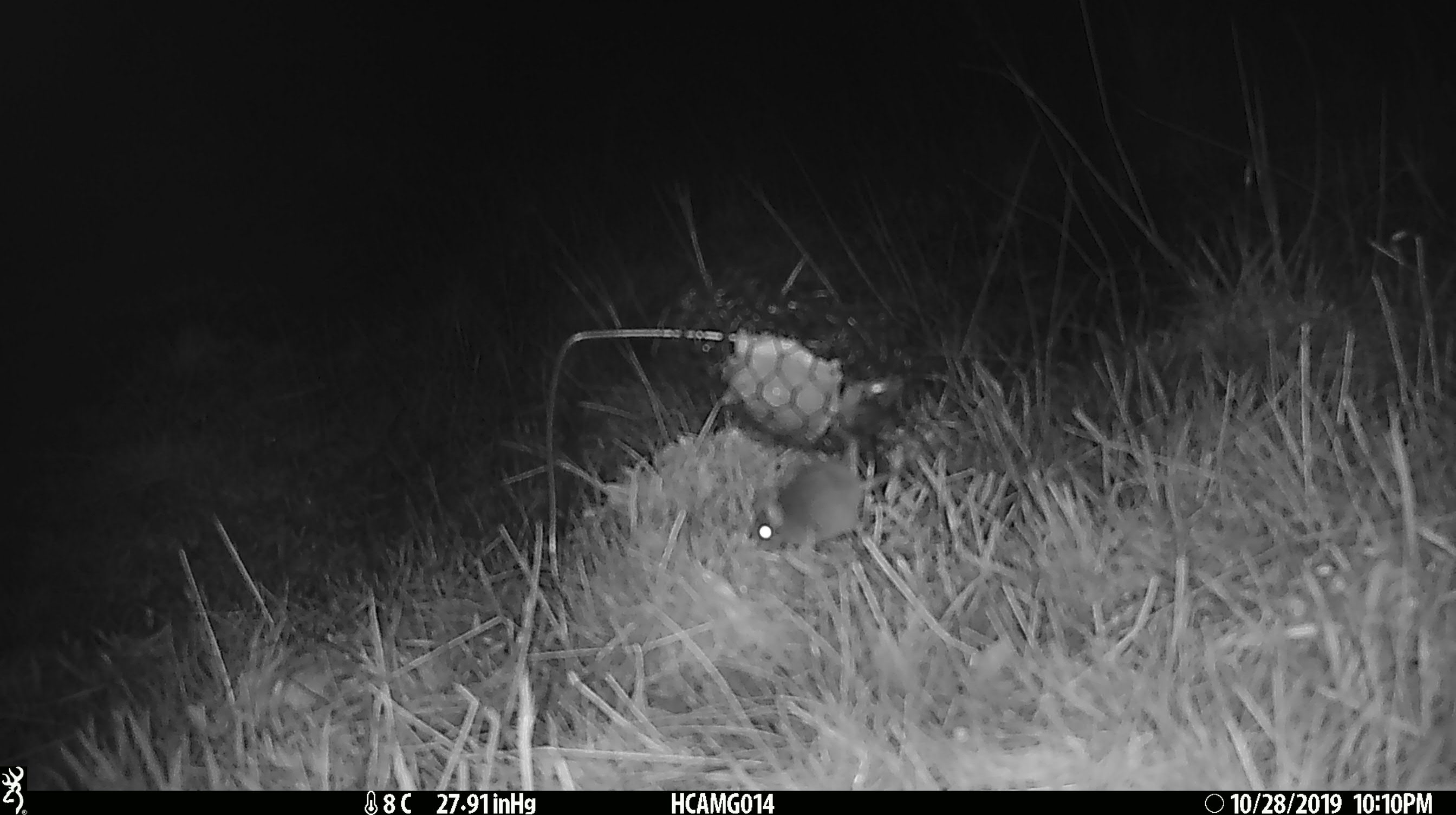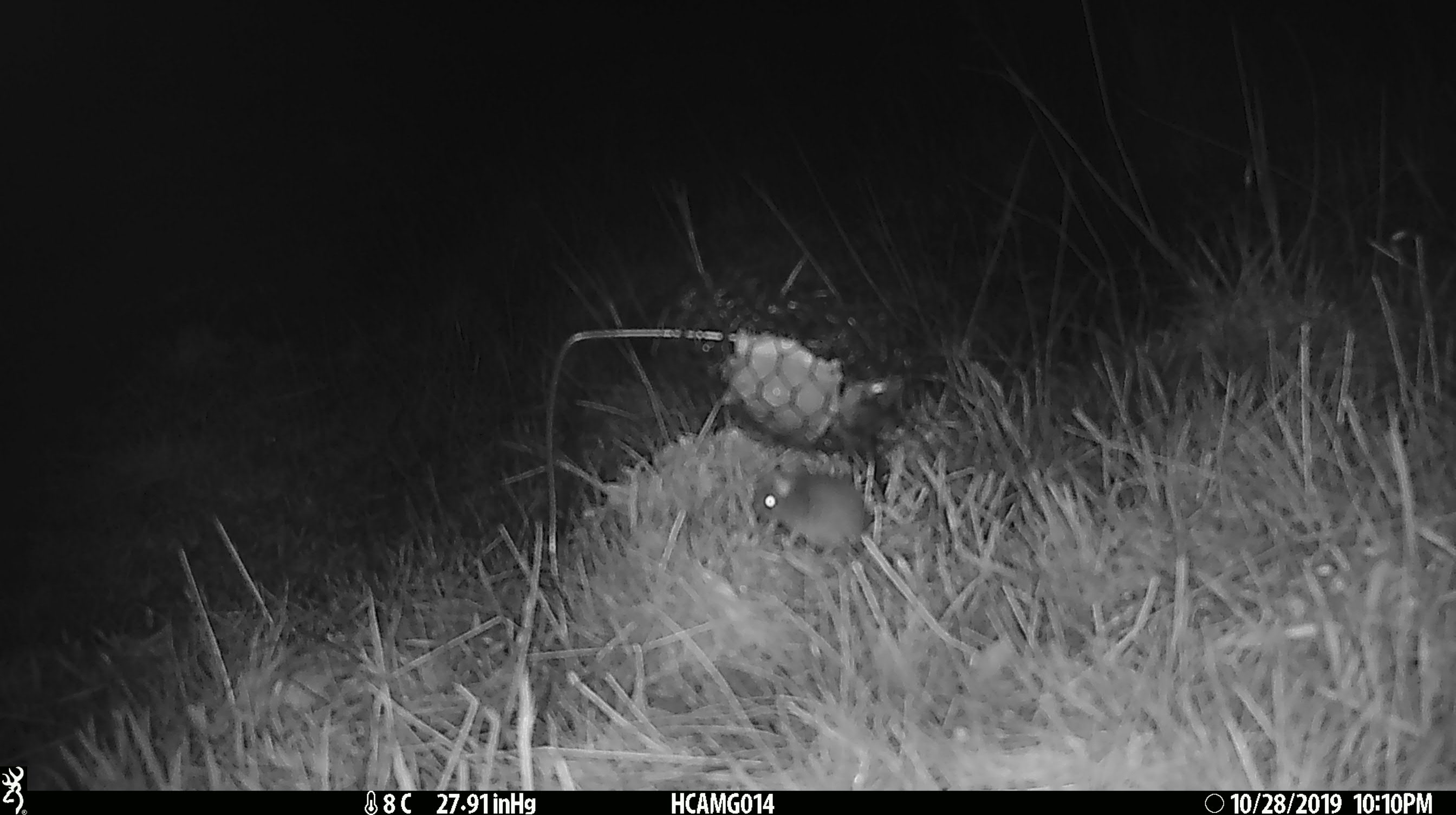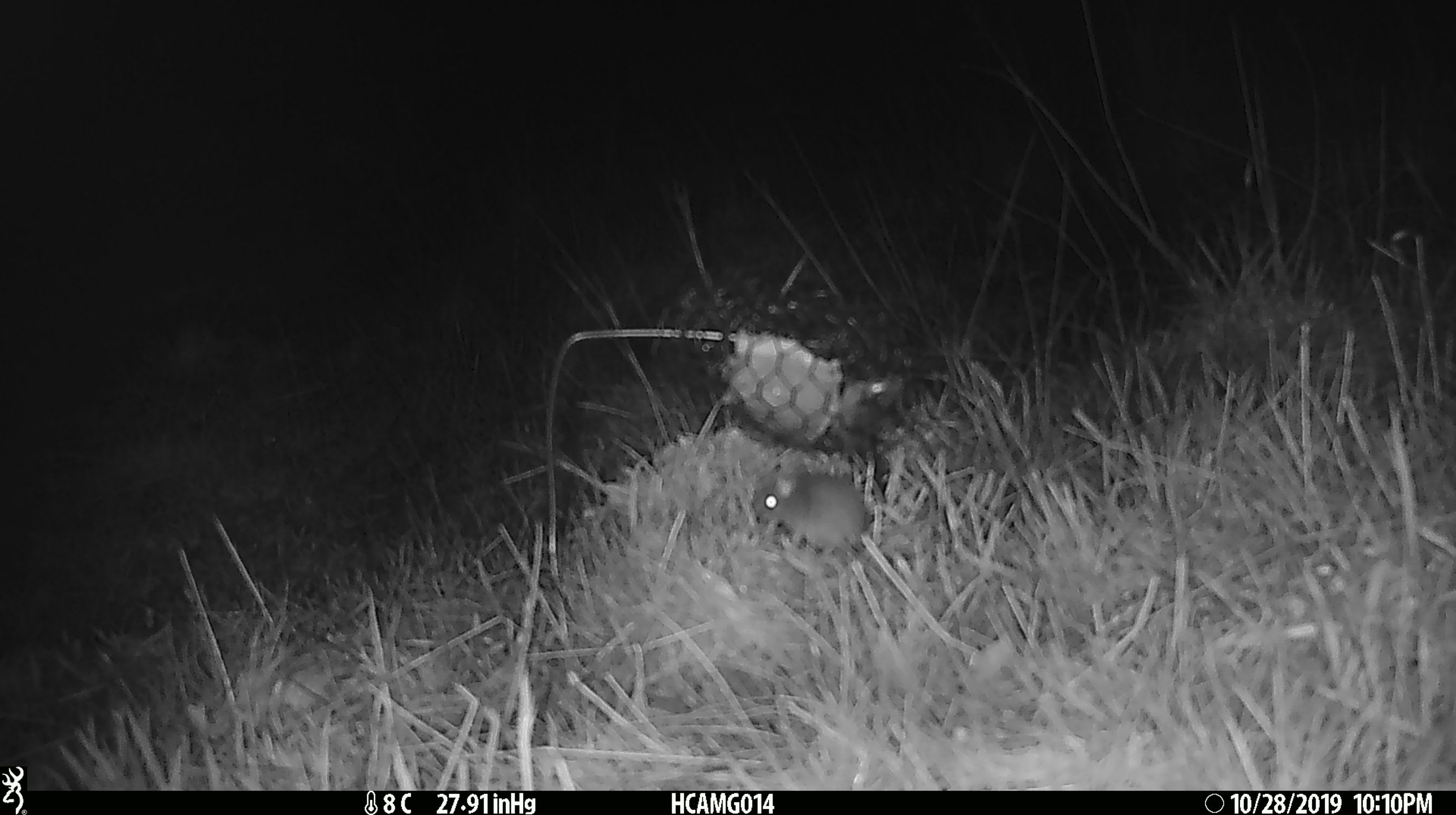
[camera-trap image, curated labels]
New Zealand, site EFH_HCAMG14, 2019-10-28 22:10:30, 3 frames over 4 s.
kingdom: Animalia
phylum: Chordata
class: Mammalia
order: Rodentia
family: Muridae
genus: Mus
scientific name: Mus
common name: mouse